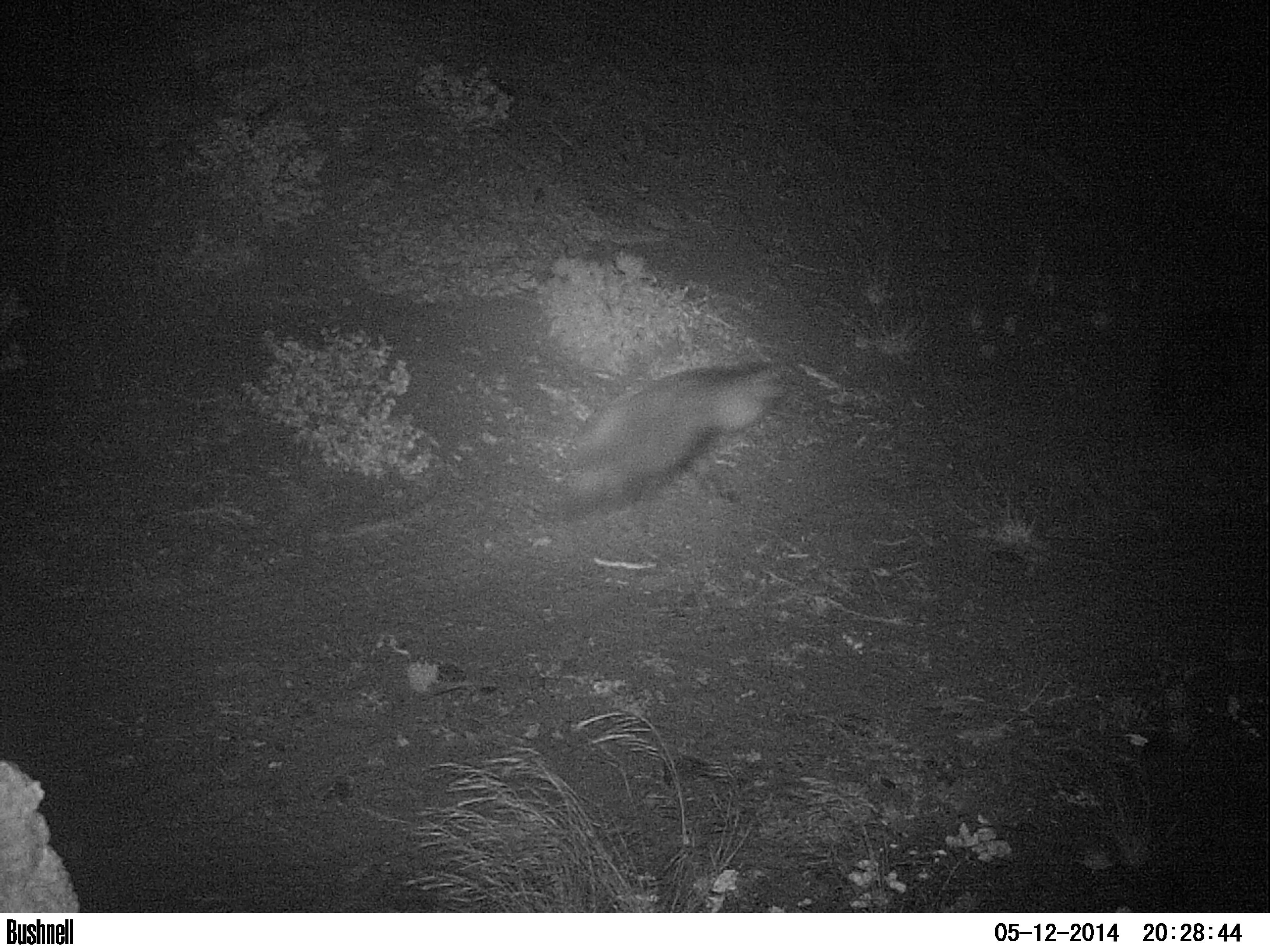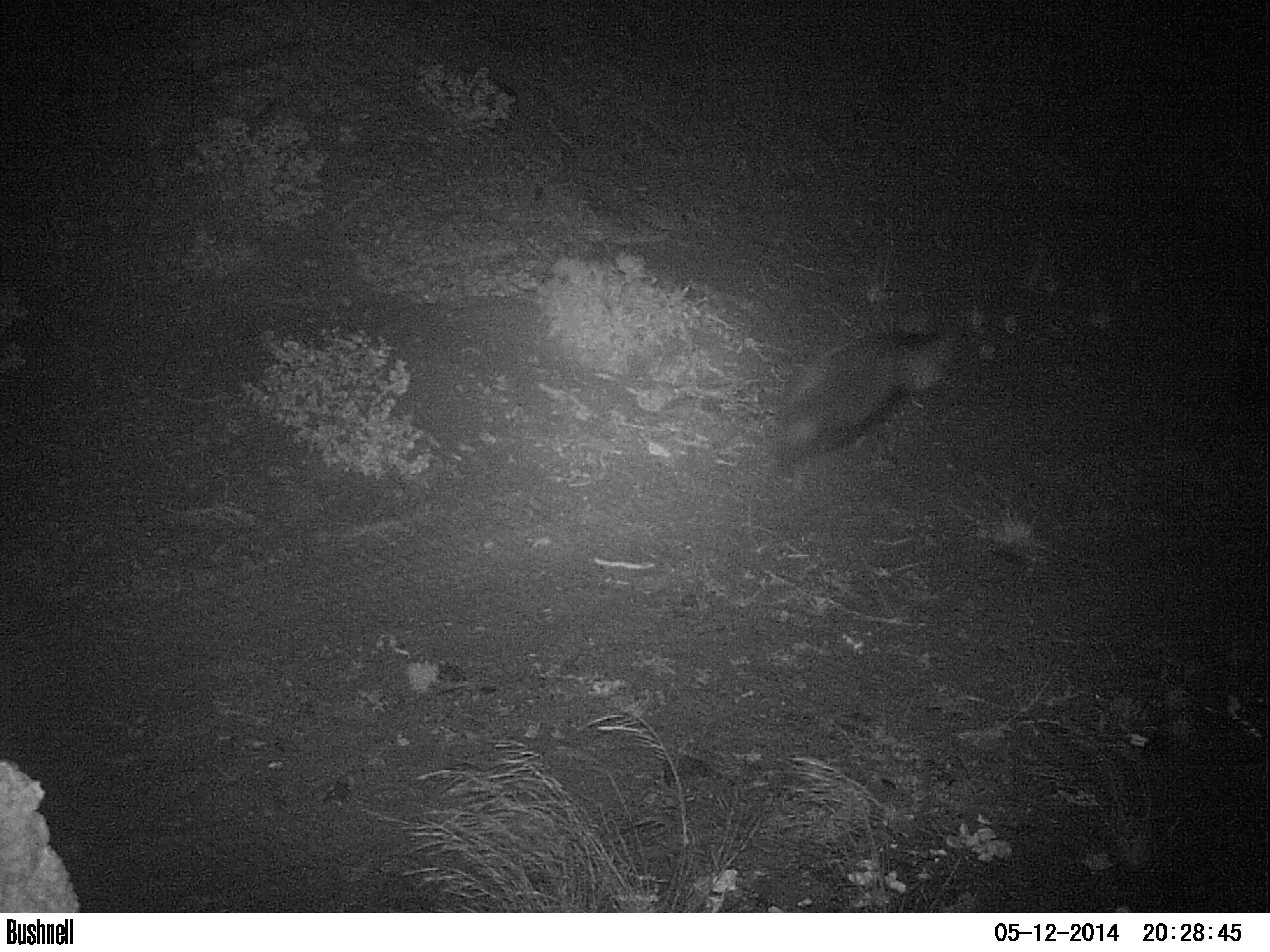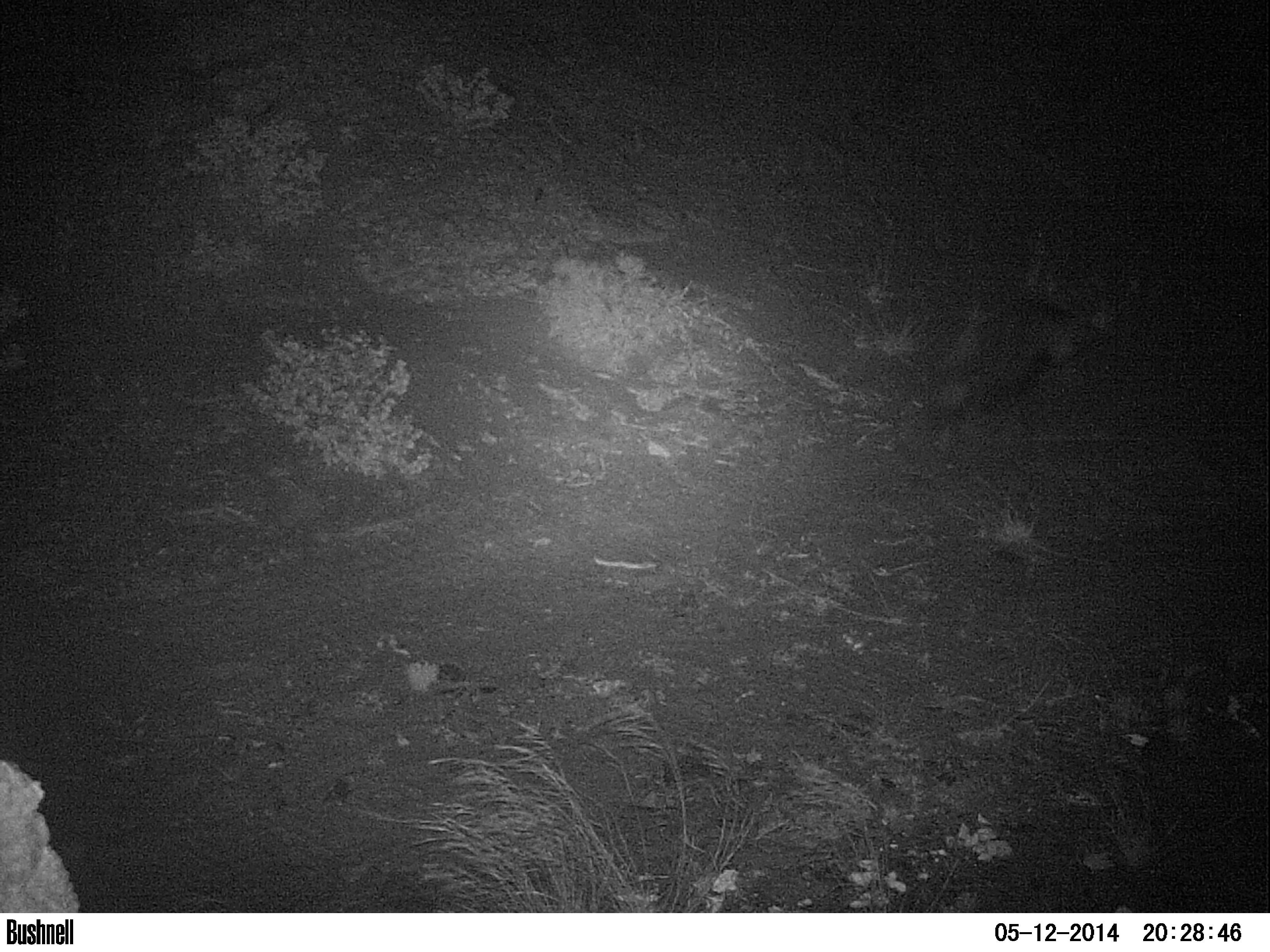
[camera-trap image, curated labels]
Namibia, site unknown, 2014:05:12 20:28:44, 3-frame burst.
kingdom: Animalia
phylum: Chordata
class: Mammalia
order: Carnivora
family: Hyaenidae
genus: Parahyaena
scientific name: Parahyaena brunnea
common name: brown hyena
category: hyaena brunnea